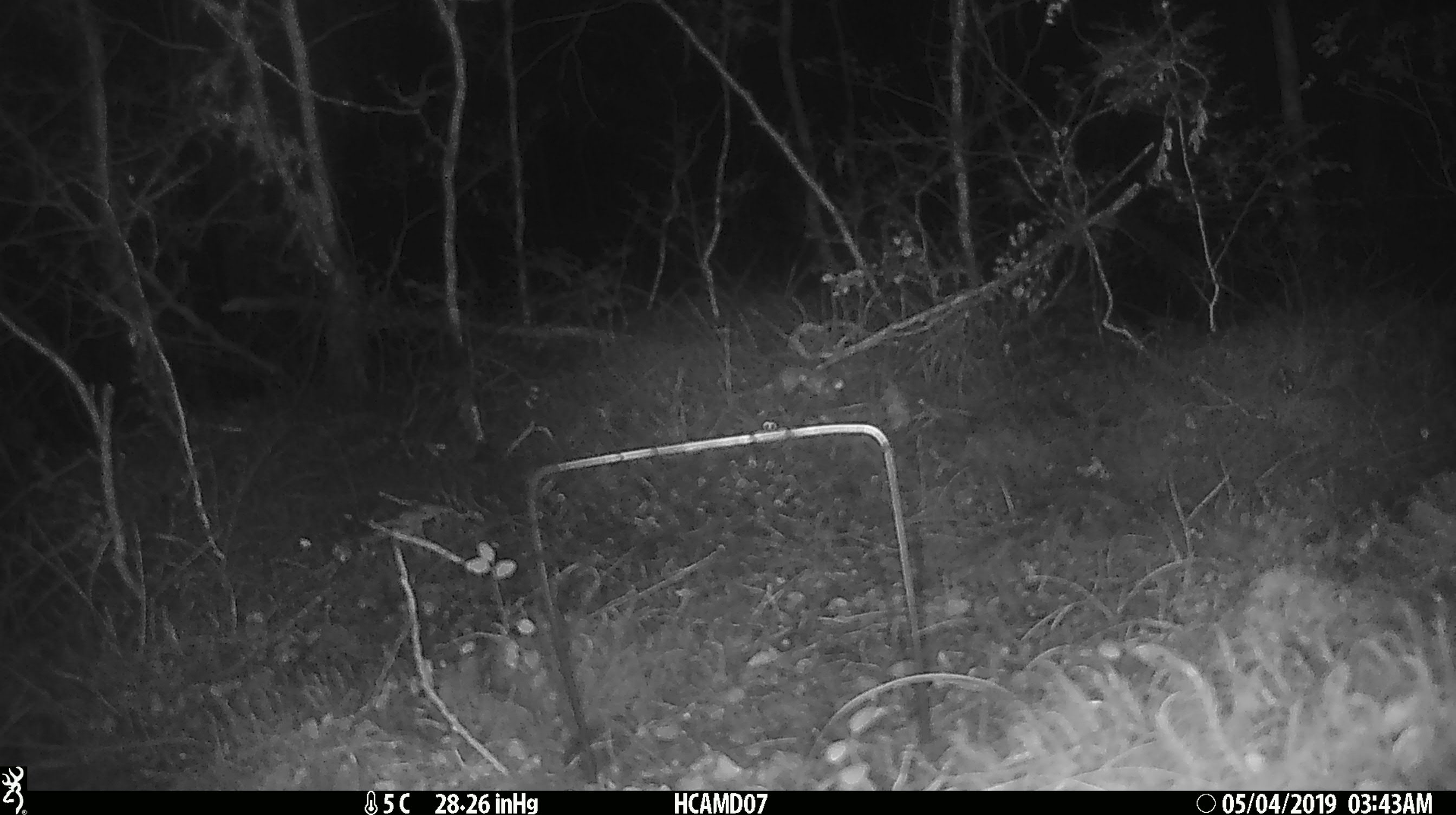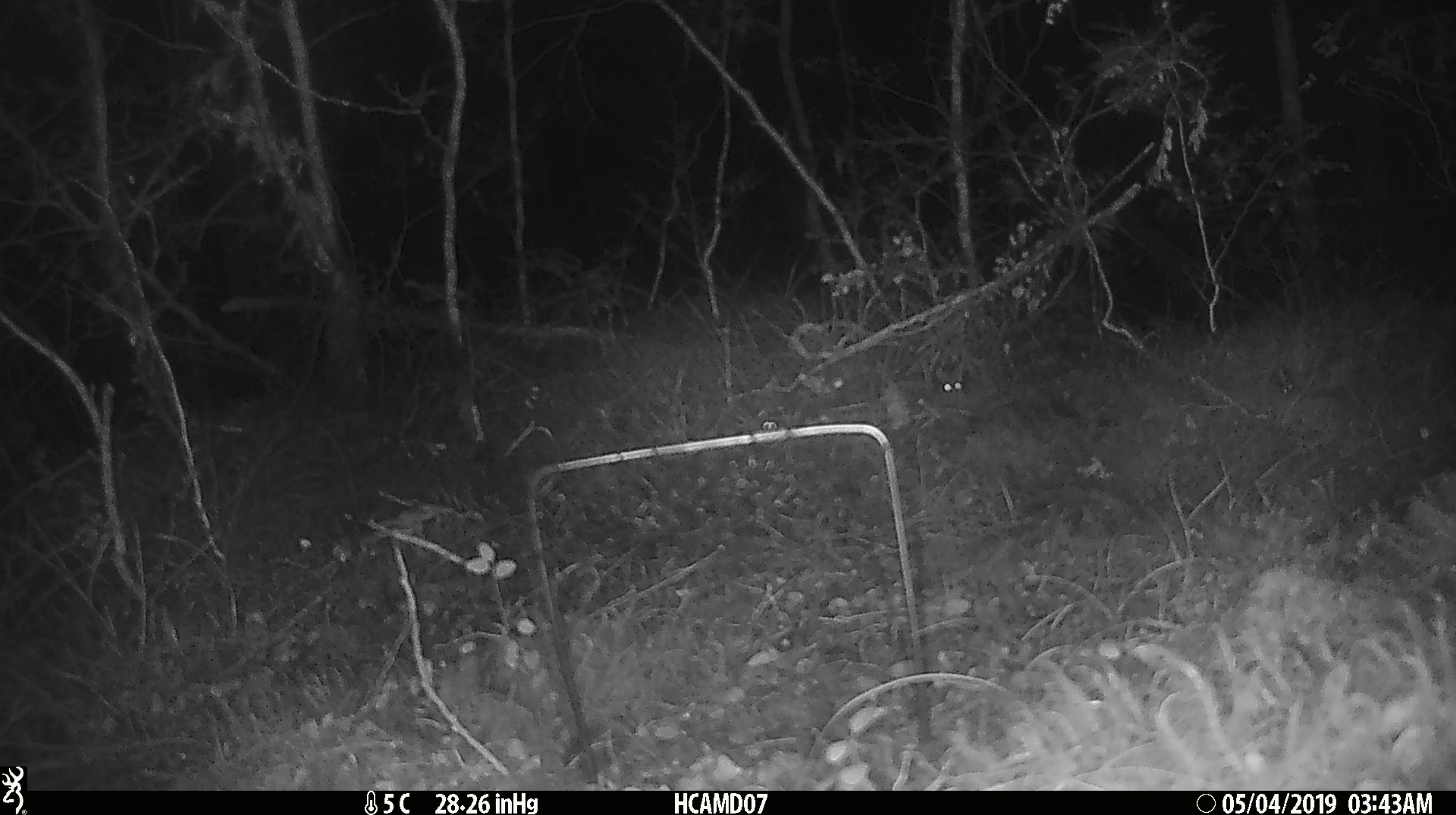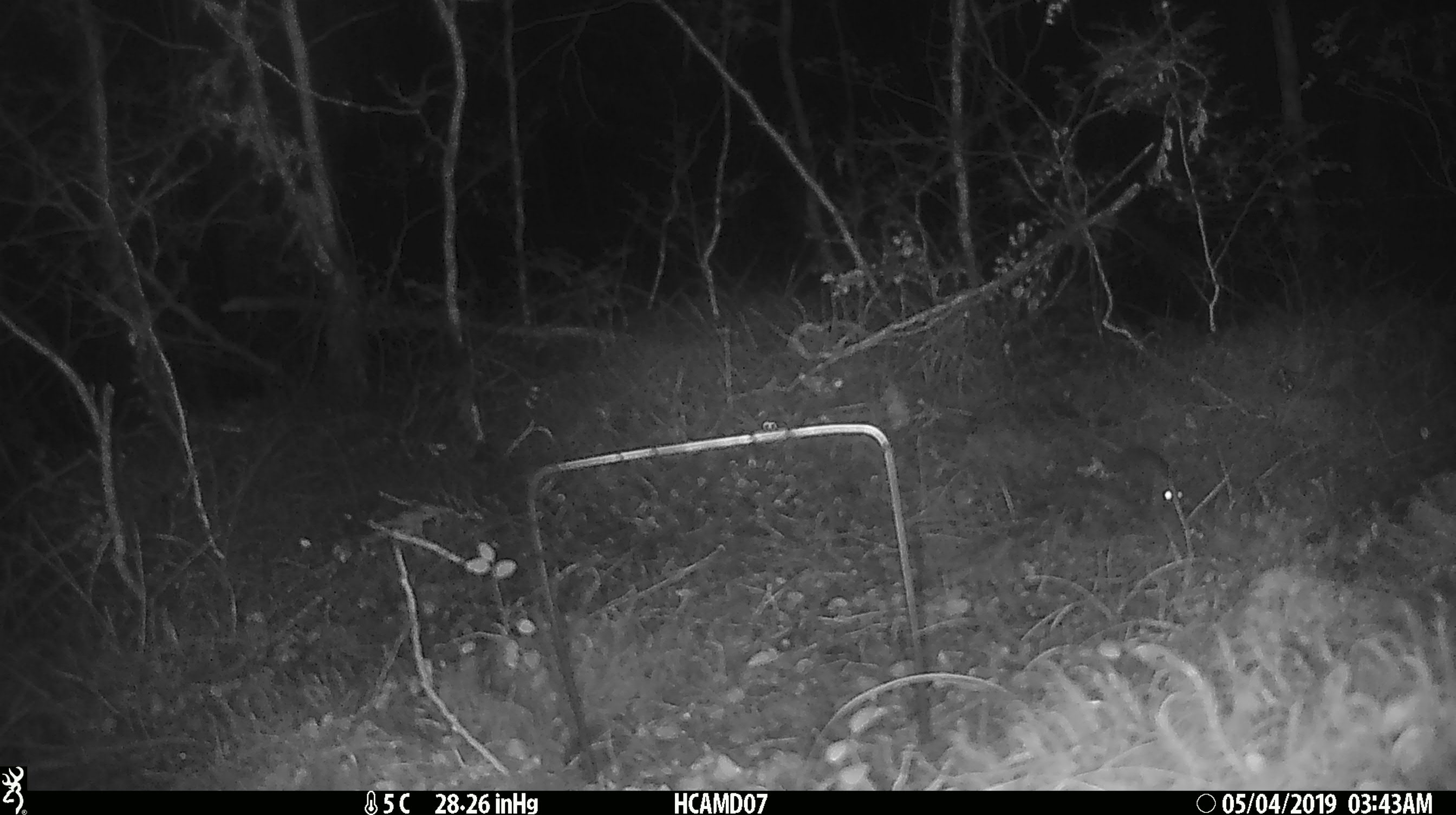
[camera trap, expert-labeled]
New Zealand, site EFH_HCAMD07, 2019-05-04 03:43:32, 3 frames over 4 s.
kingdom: Animalia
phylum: Chordata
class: Mammalia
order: Rodentia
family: Muridae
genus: Rattus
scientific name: Rattus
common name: rat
Rat (Rattus).